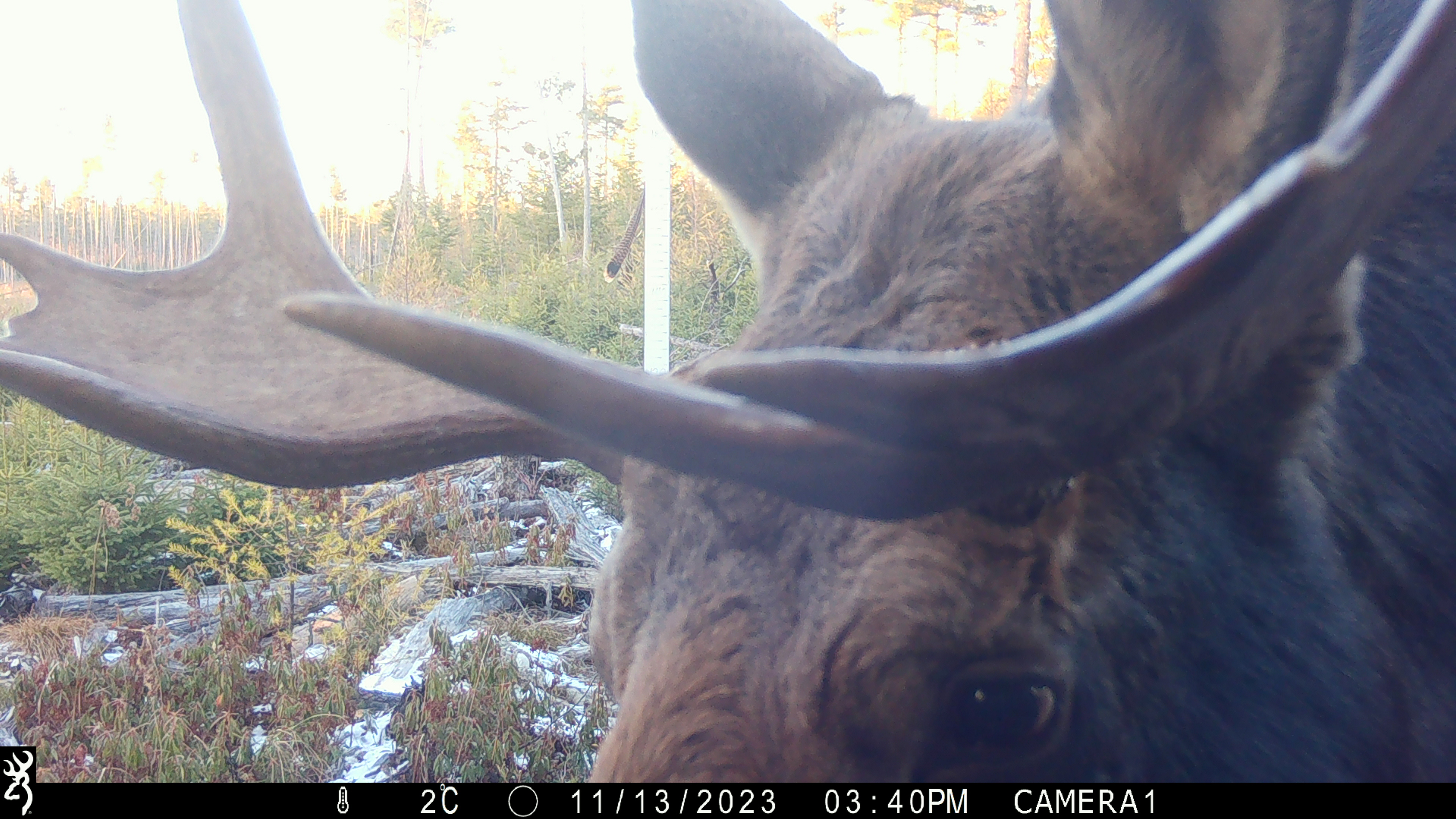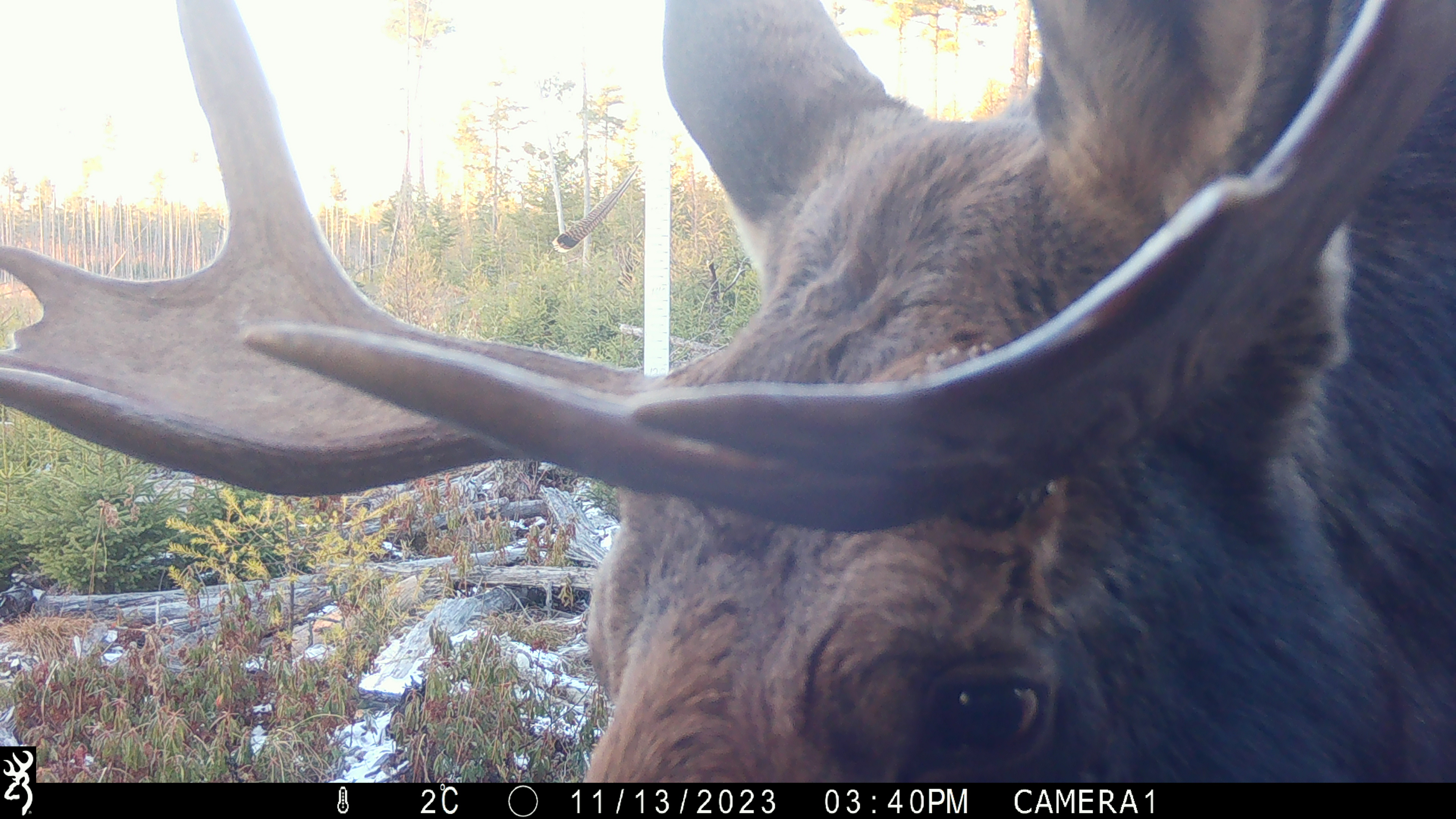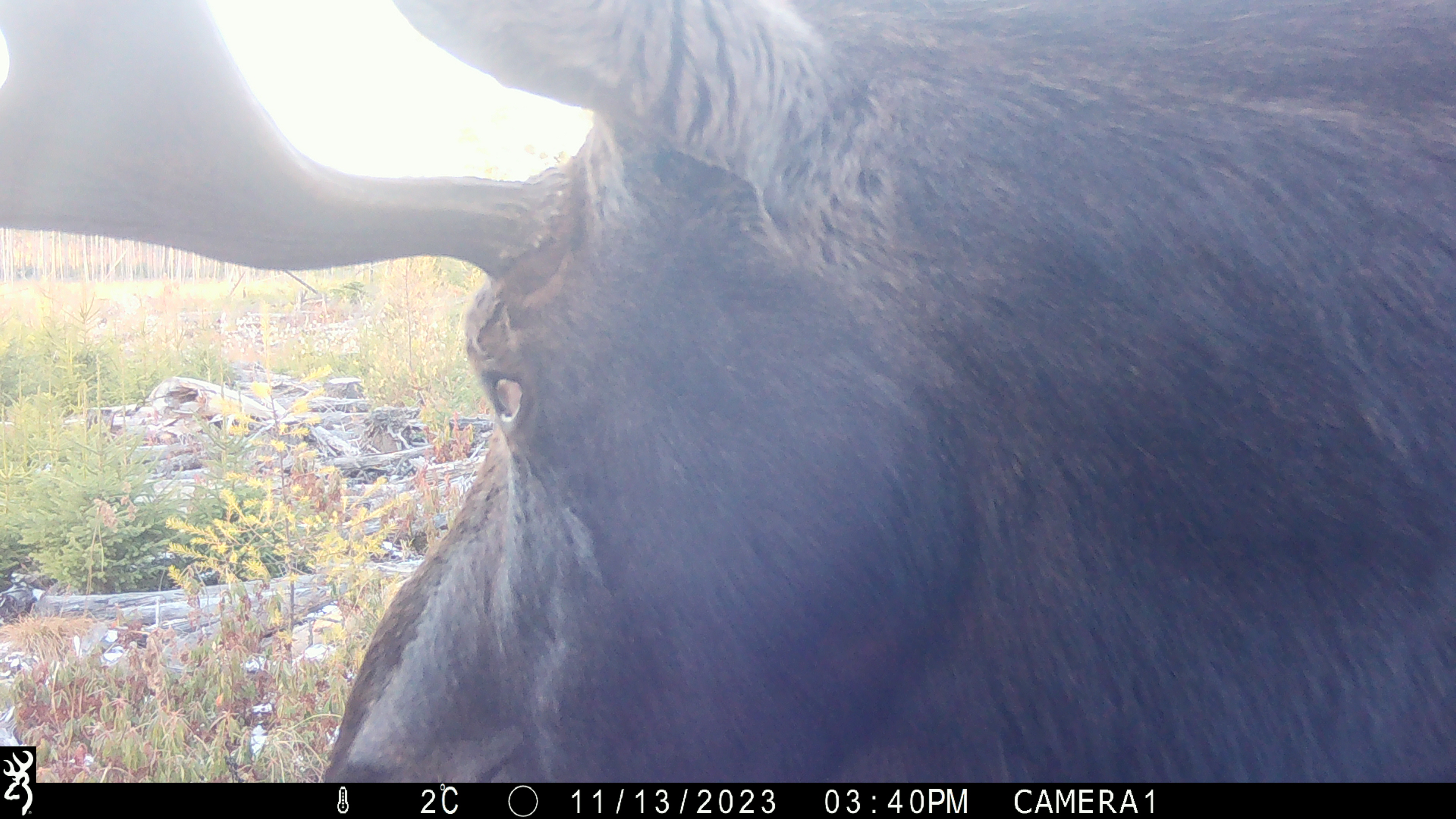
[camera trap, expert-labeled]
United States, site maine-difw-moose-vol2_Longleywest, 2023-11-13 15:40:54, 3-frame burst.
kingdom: Animalia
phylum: Chordata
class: Mammalia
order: Artiodactyla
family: Cervidae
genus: Alces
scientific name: Alces alces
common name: moose